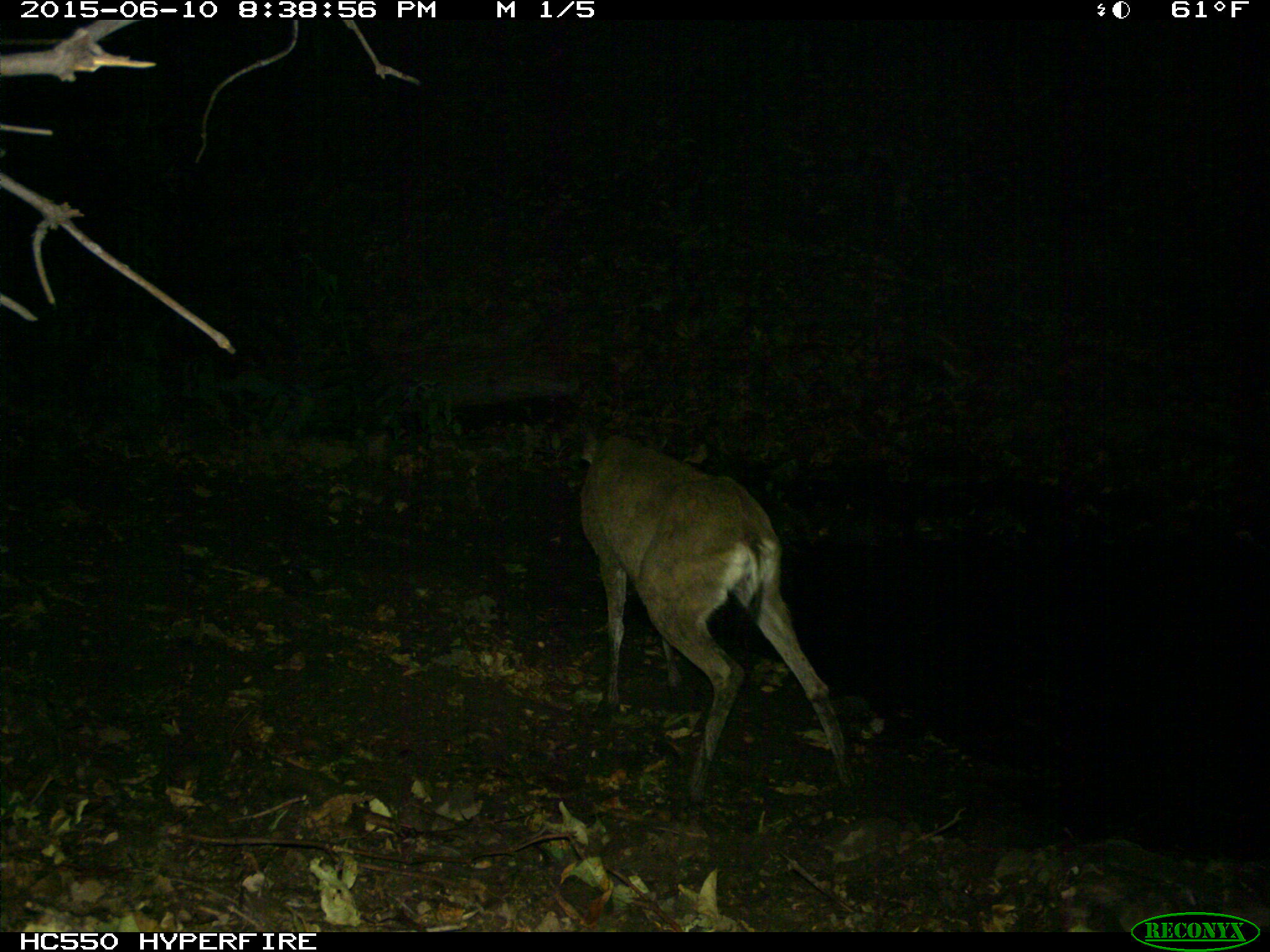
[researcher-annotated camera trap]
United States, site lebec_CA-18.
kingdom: Animalia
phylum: Chordata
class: Mammalia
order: Artiodactyla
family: Cervidae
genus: Odocoileus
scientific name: Odocoileus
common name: deer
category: unidentified deer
Unidentified deer (deer) (Odocoileus).